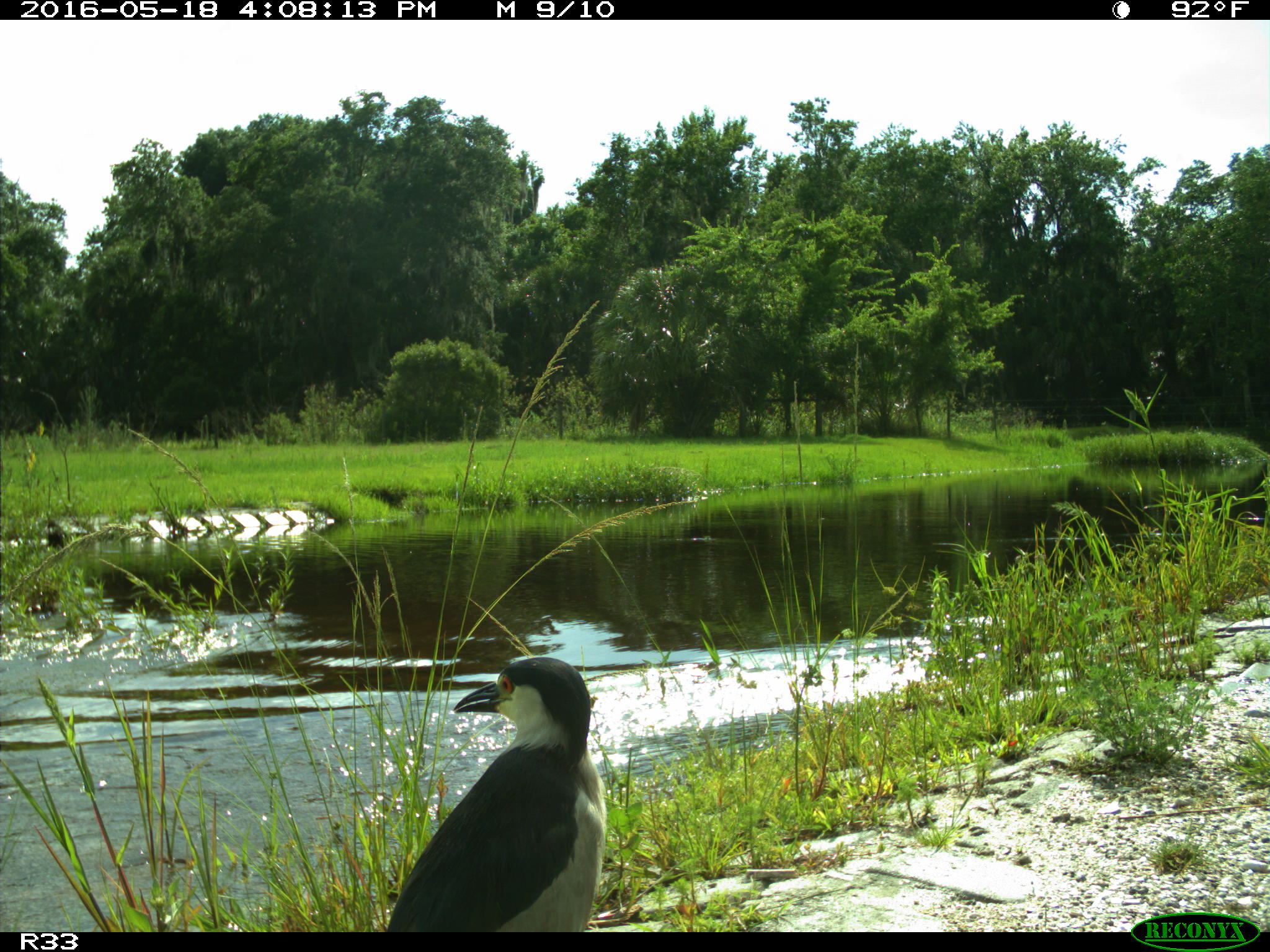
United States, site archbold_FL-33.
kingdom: Animalia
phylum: Chordata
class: Aves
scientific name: Aves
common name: birds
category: unidentified bird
Unidentified bird (birds) (Aves).